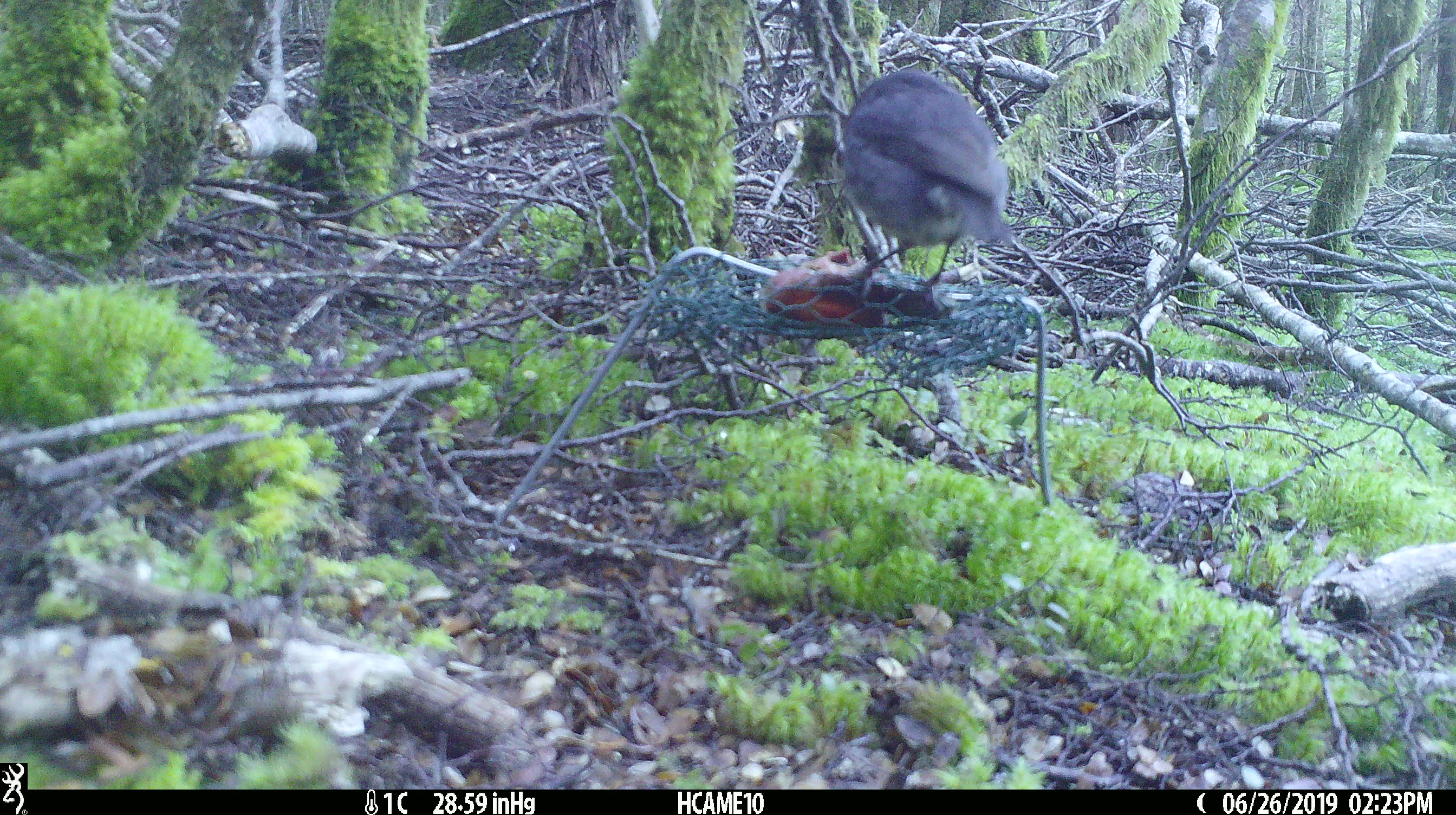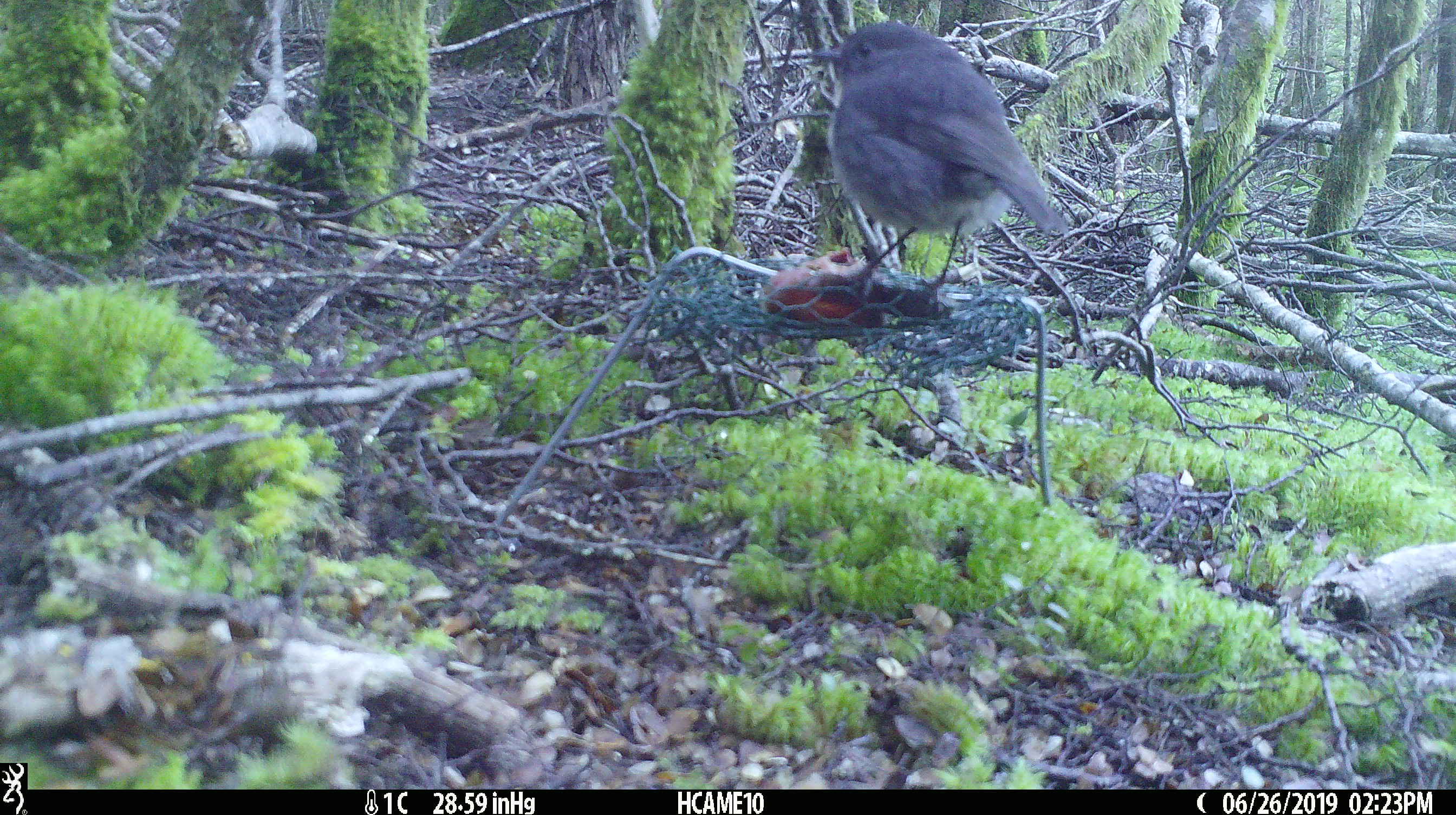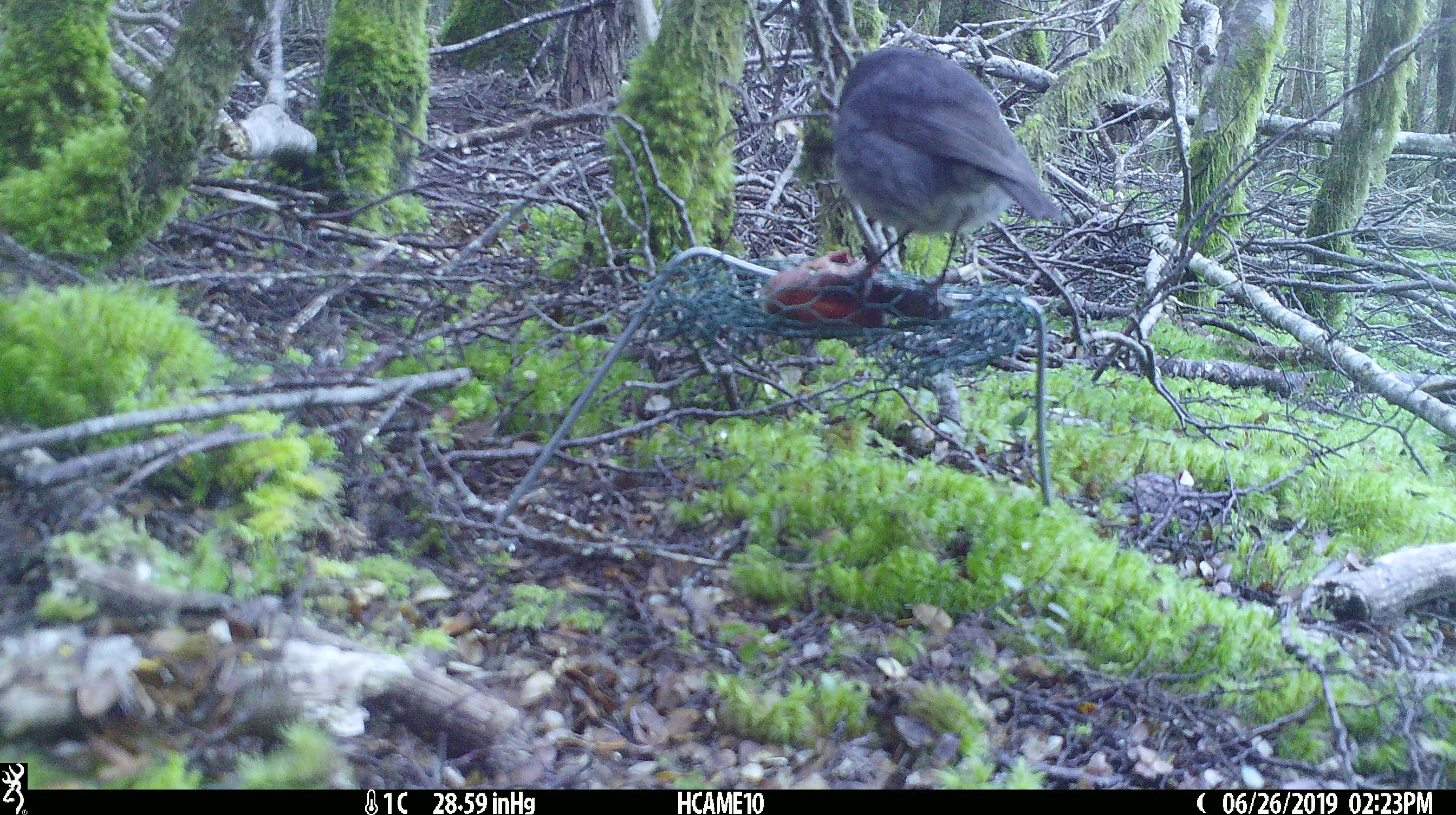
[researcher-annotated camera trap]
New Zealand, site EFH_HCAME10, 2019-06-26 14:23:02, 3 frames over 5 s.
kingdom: Animalia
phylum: Chordata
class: Aves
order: Passeriformes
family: Petroicidae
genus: Petroica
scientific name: Petroica australis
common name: new zealand robin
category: robin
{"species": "robin (new zealand robin) (Petroica australis)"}